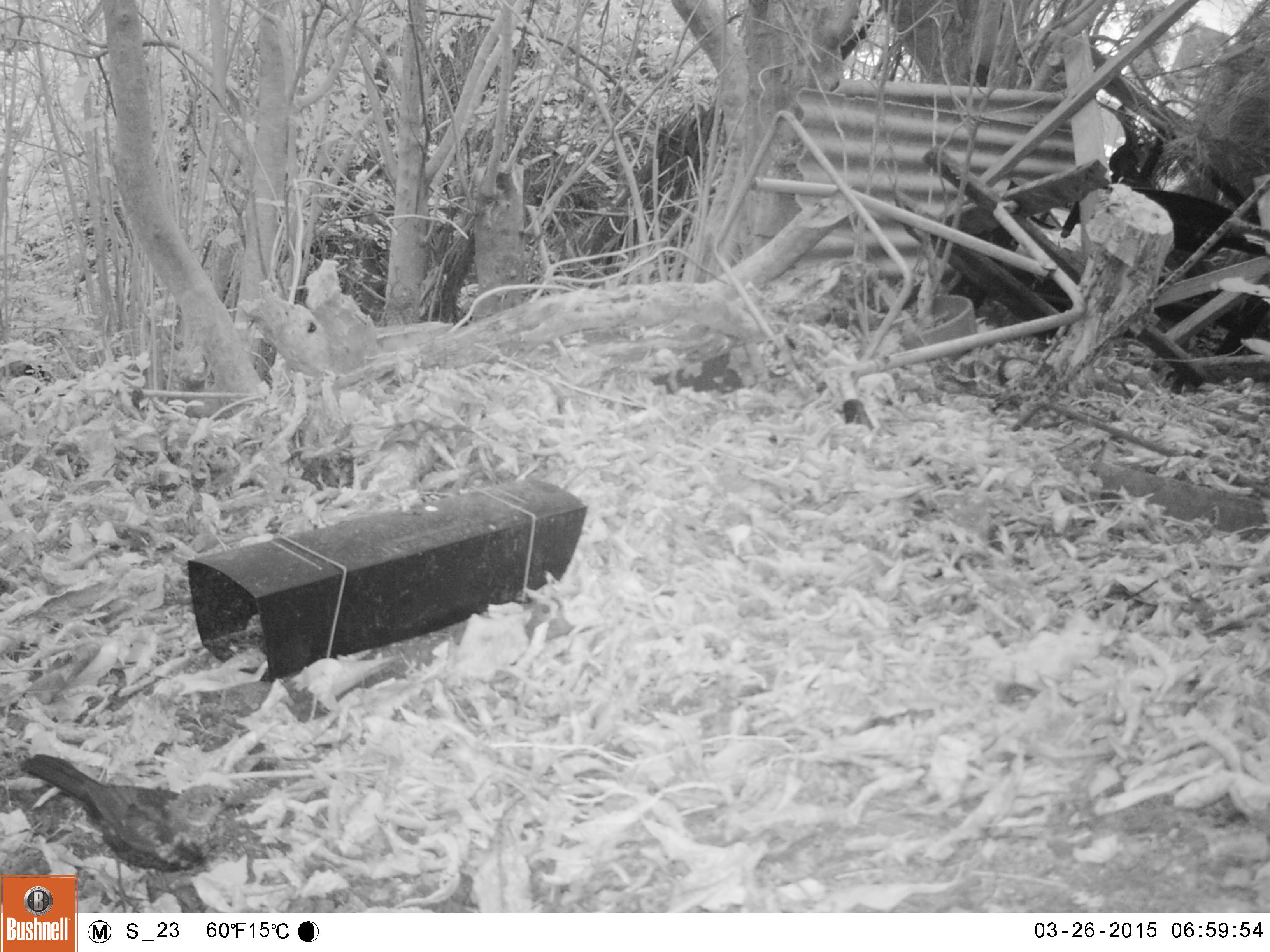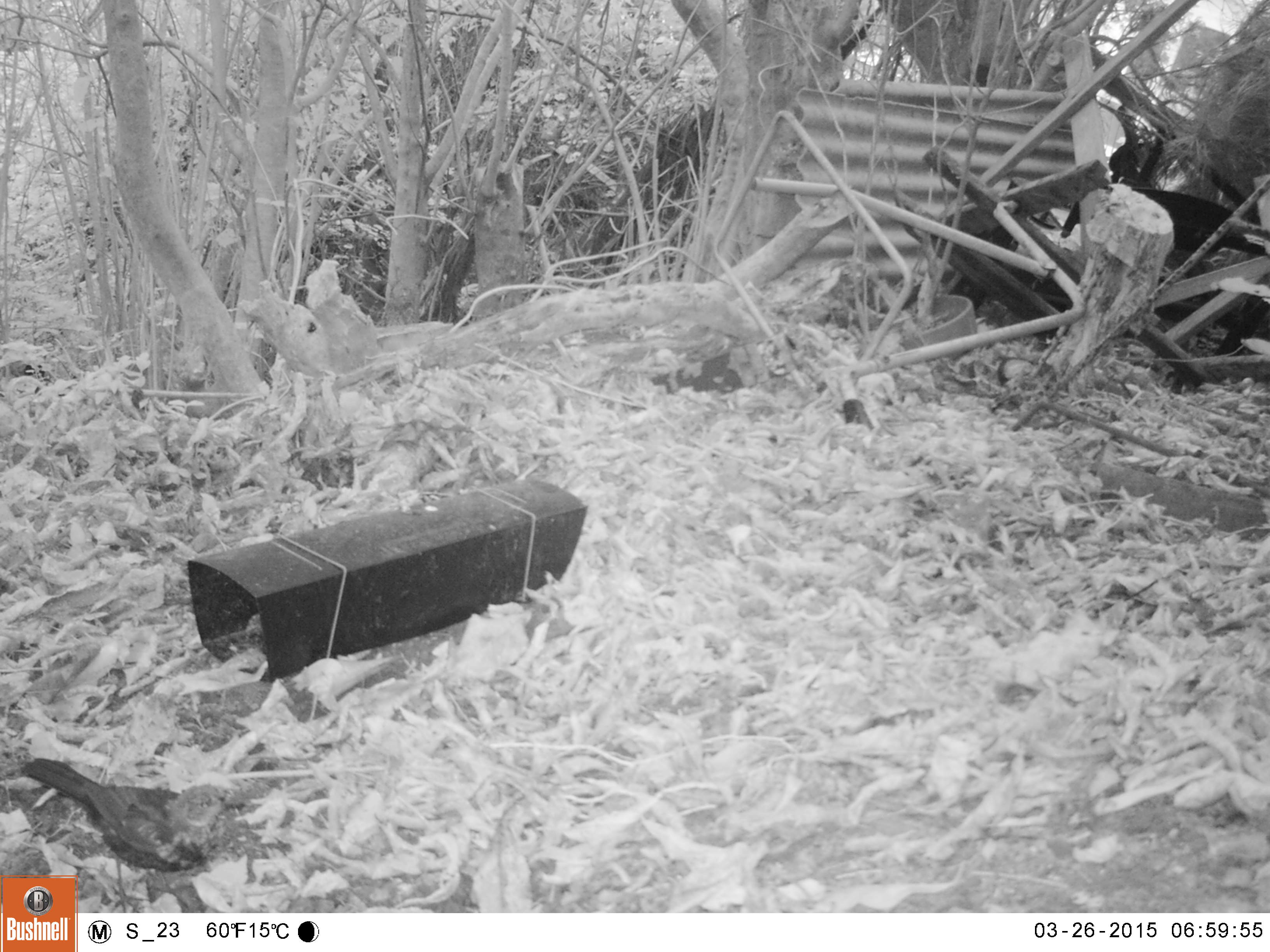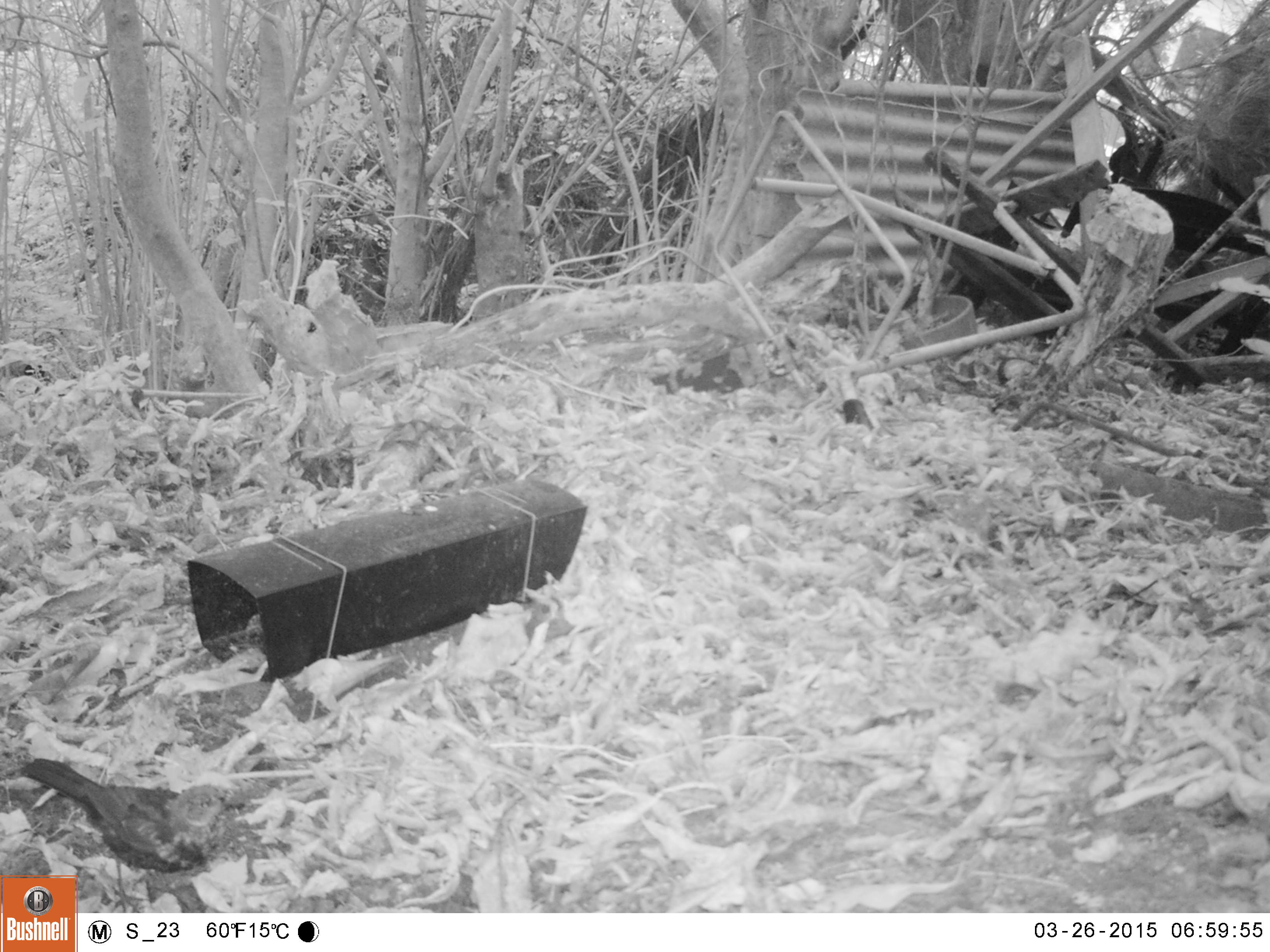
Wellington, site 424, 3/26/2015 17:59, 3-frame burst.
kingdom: Animalia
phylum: Chordata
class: Aves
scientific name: Aves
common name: bird